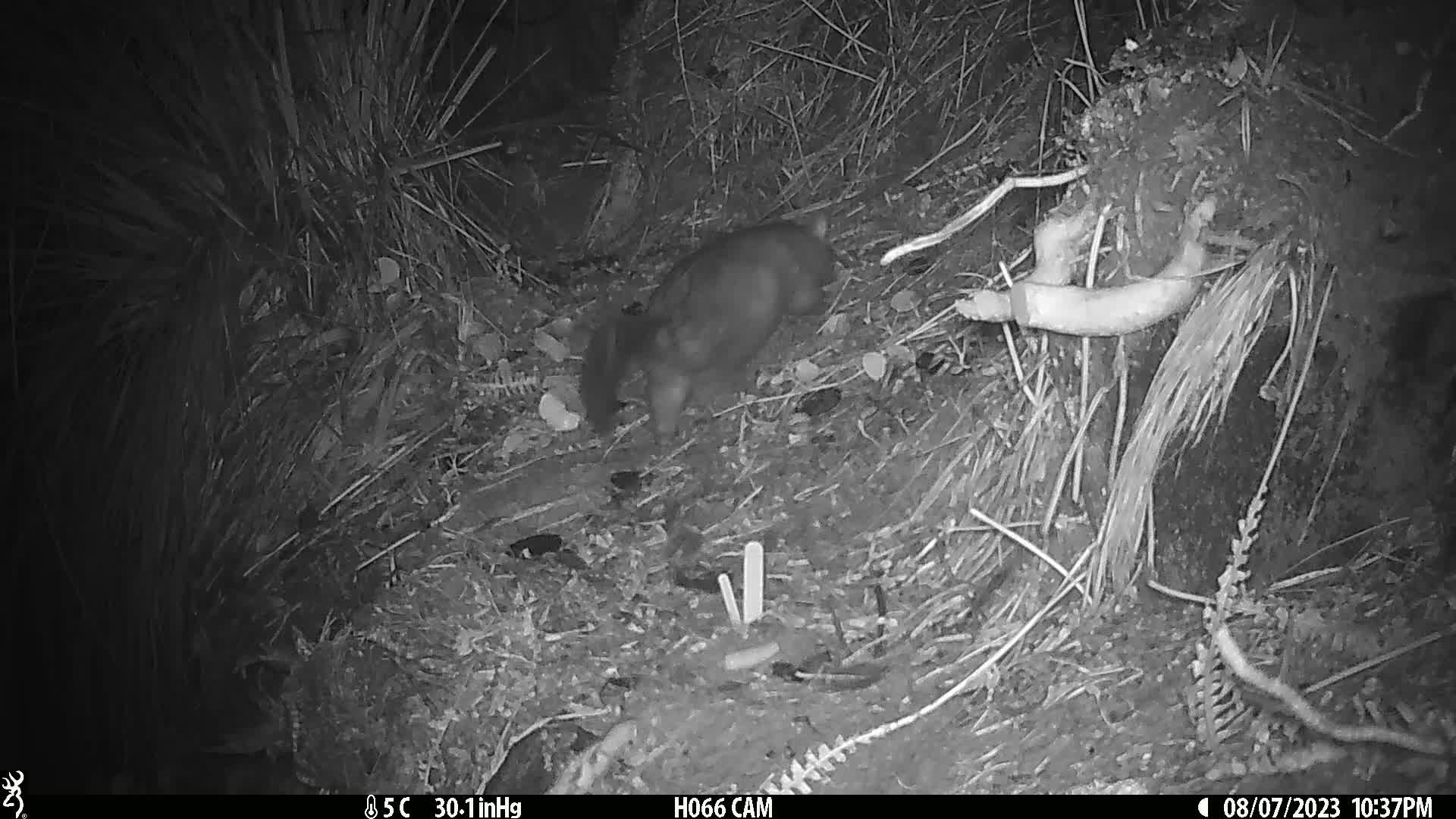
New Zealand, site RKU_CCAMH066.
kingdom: Animalia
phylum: Chordata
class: Mammalia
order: Diprotodontia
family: Phalangeridae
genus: Trichosurus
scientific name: Trichosurus vulpecula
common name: common brushtail possum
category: possum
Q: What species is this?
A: Possum (common brushtail possum) (Trichosurus vulpecula).